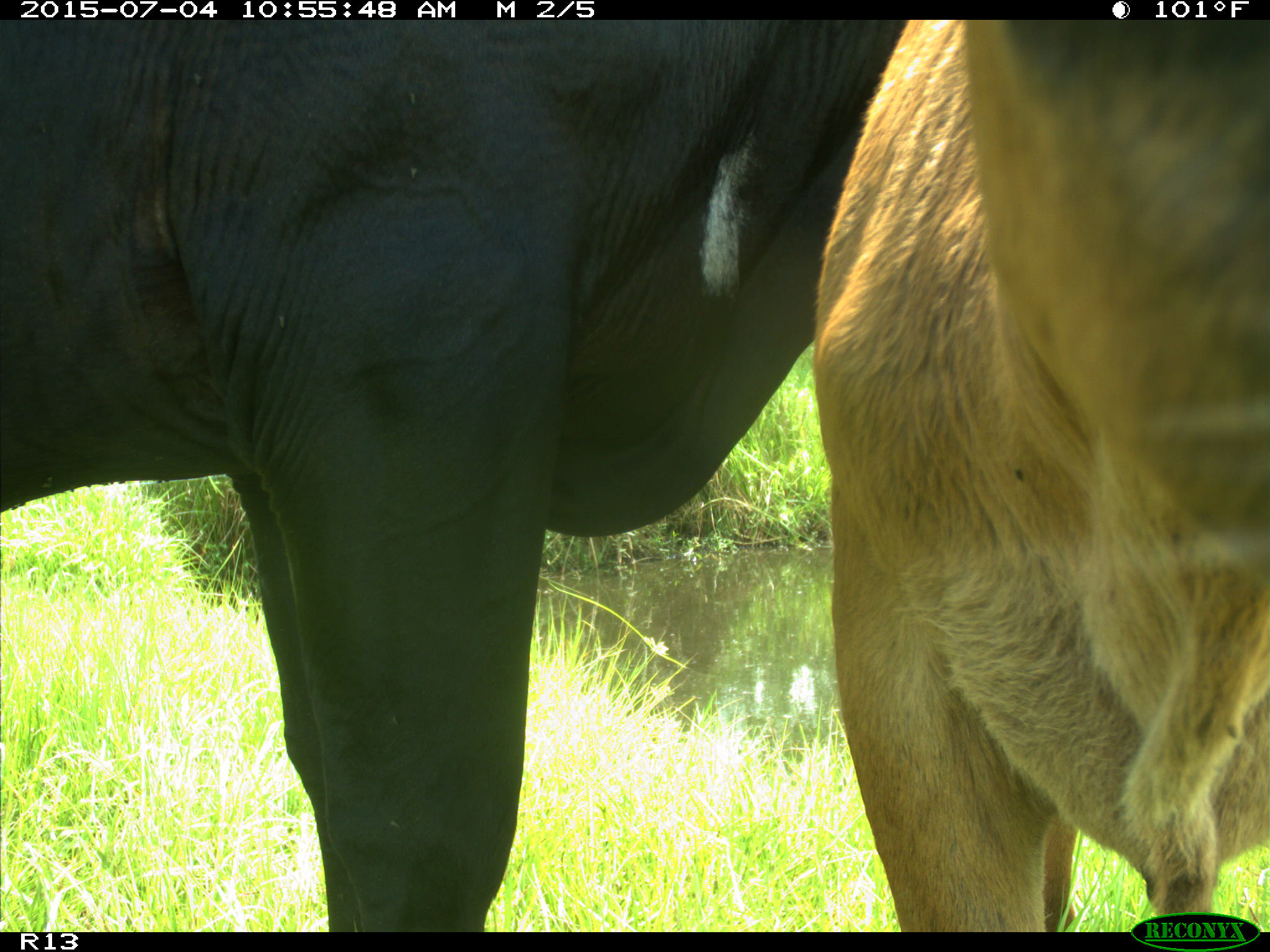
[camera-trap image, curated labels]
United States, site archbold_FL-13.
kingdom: Animalia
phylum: Chordata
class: Mammalia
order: Artiodactyla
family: Bovidae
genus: Bos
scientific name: Bos taurus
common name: domestic cow